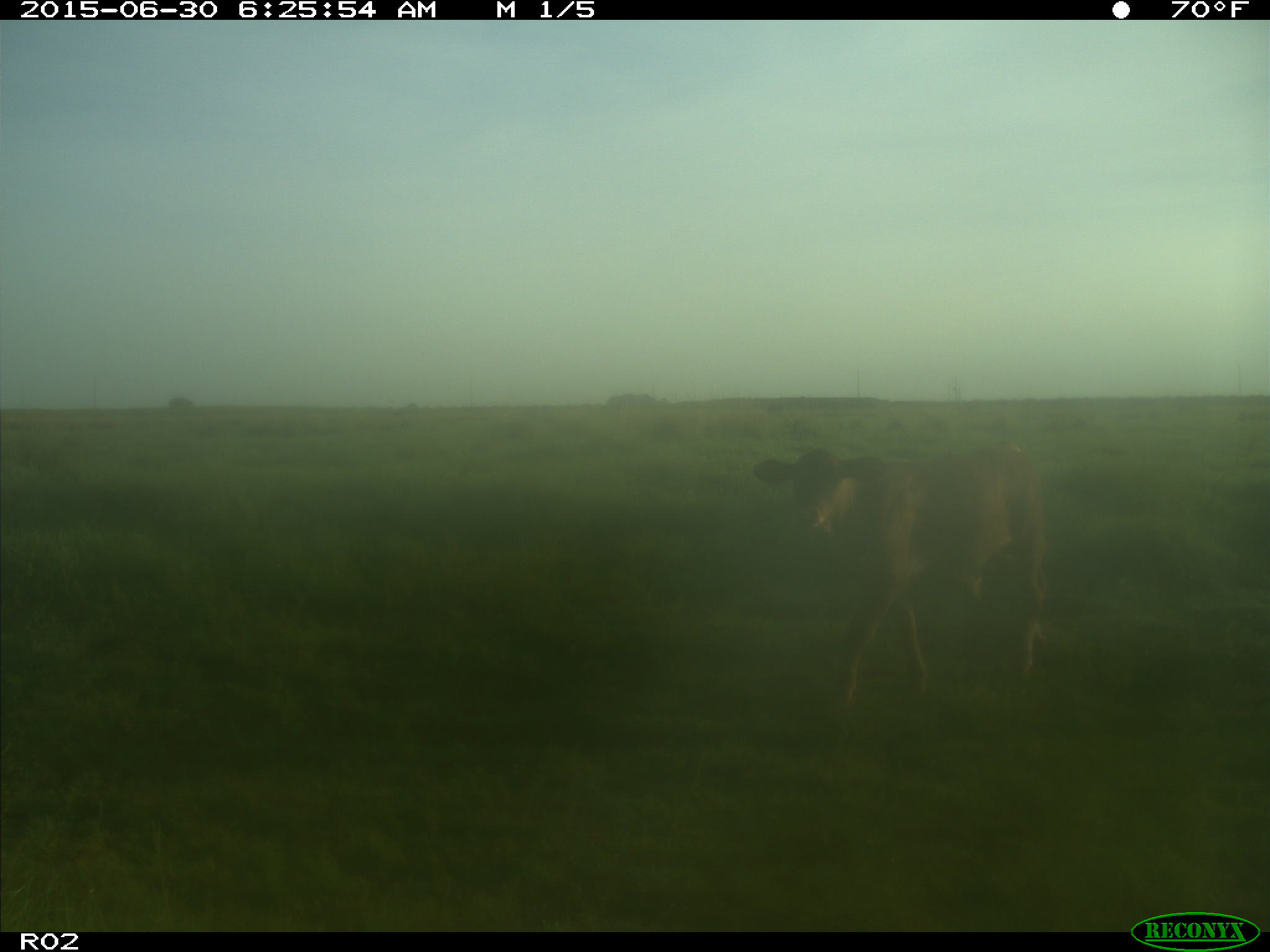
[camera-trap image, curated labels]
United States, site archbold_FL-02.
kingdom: Animalia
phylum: Chordata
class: Mammalia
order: Artiodactyla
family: Bovidae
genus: Bos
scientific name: Bos taurus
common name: domestic cow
Bos taurus (domestic cow).